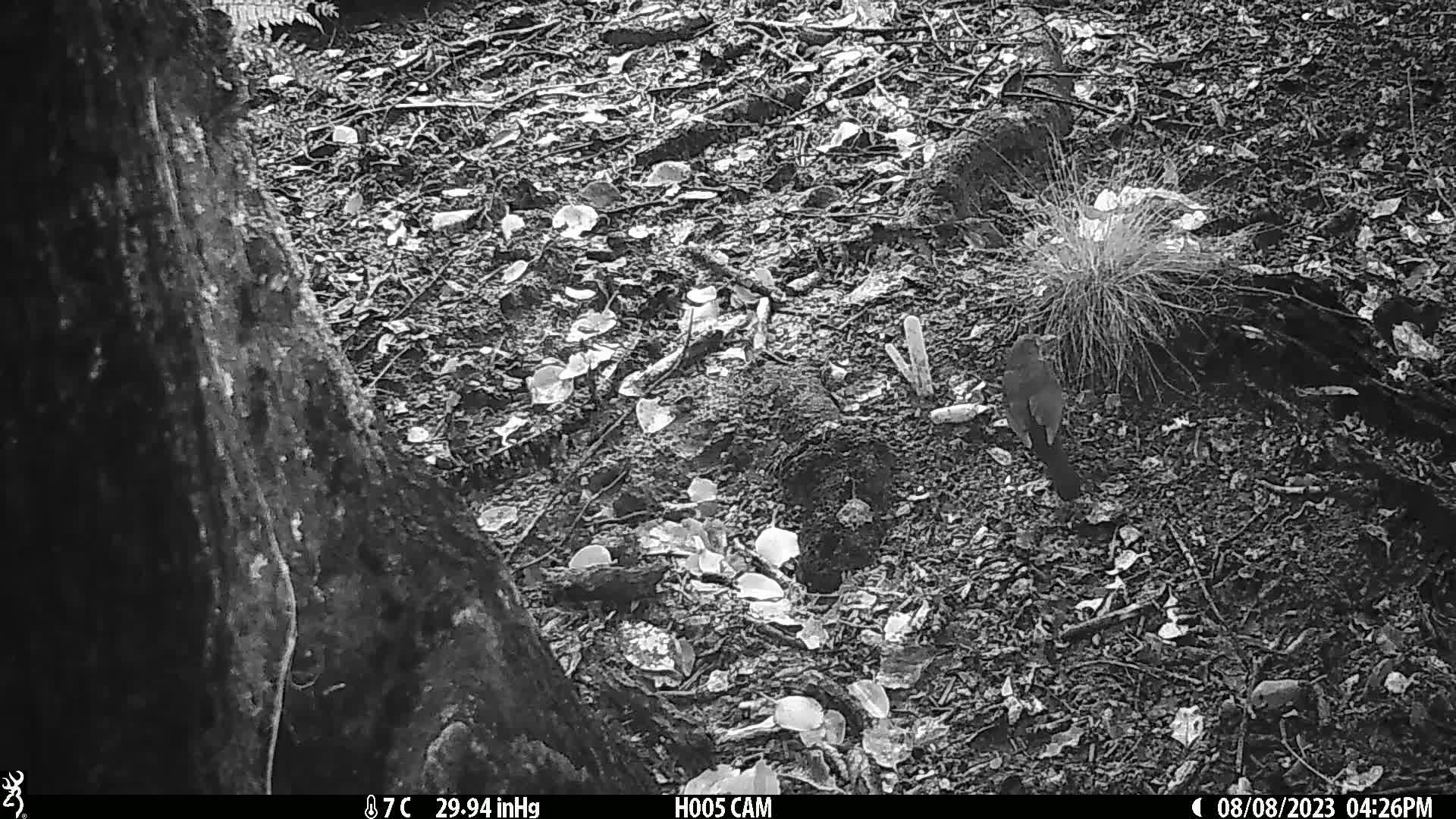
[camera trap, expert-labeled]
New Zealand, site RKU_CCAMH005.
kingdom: Animalia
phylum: Chordata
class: Aves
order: Passeriformes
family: Turdidae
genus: Turdus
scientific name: Turdus merula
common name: eurasian blackbird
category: blackbird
Blackbird (eurasian blackbird) (Turdus merula).